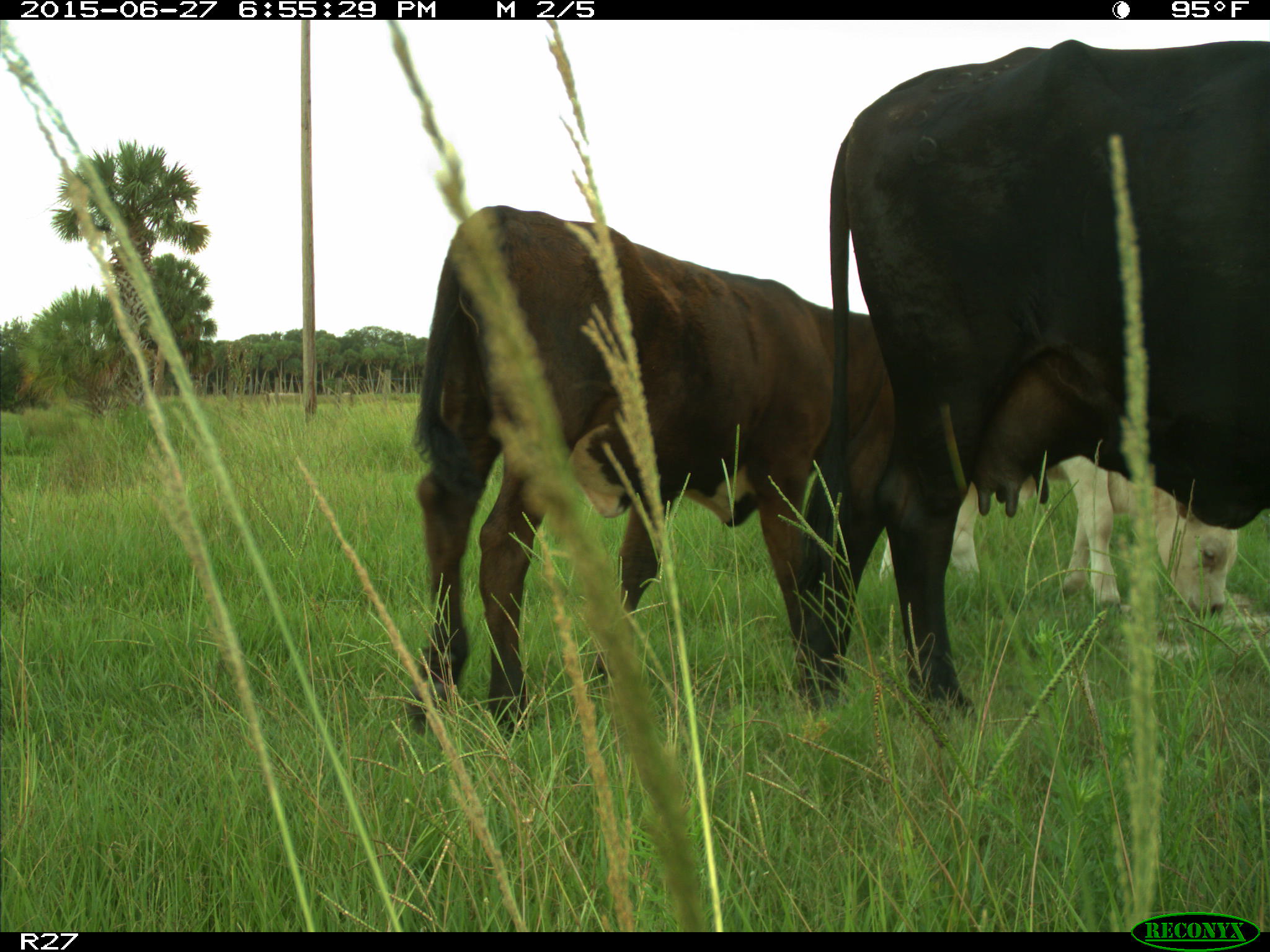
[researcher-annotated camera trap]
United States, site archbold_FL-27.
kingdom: Animalia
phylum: Chordata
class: Mammalia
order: Artiodactyla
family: Bovidae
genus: Bos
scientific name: Bos taurus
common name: domestic cow